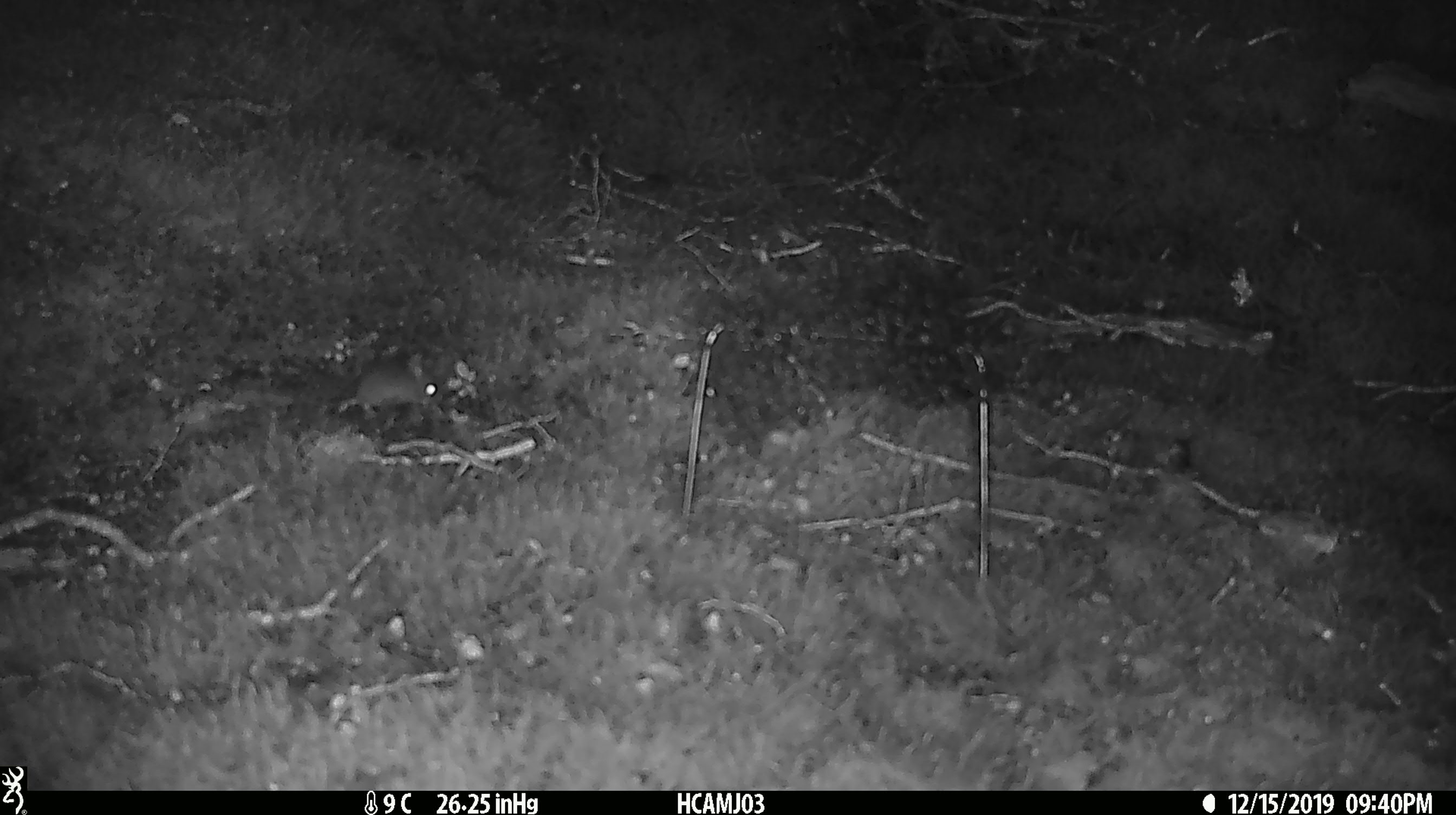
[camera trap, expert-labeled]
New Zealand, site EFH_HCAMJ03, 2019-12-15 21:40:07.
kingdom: Animalia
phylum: Chordata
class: Mammalia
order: Rodentia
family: Muridae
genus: Mus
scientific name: Mus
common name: mouse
Mouse (Mus).